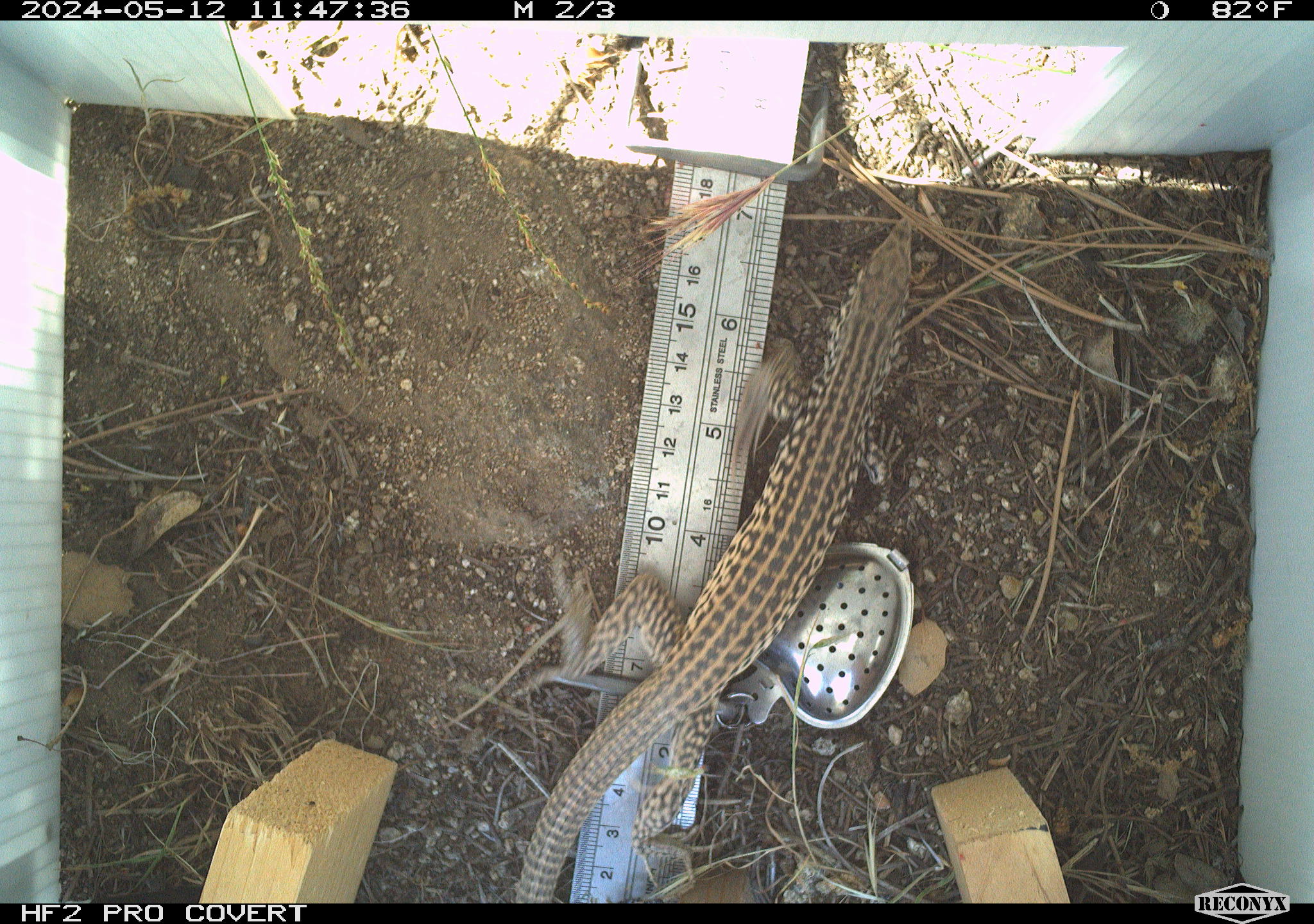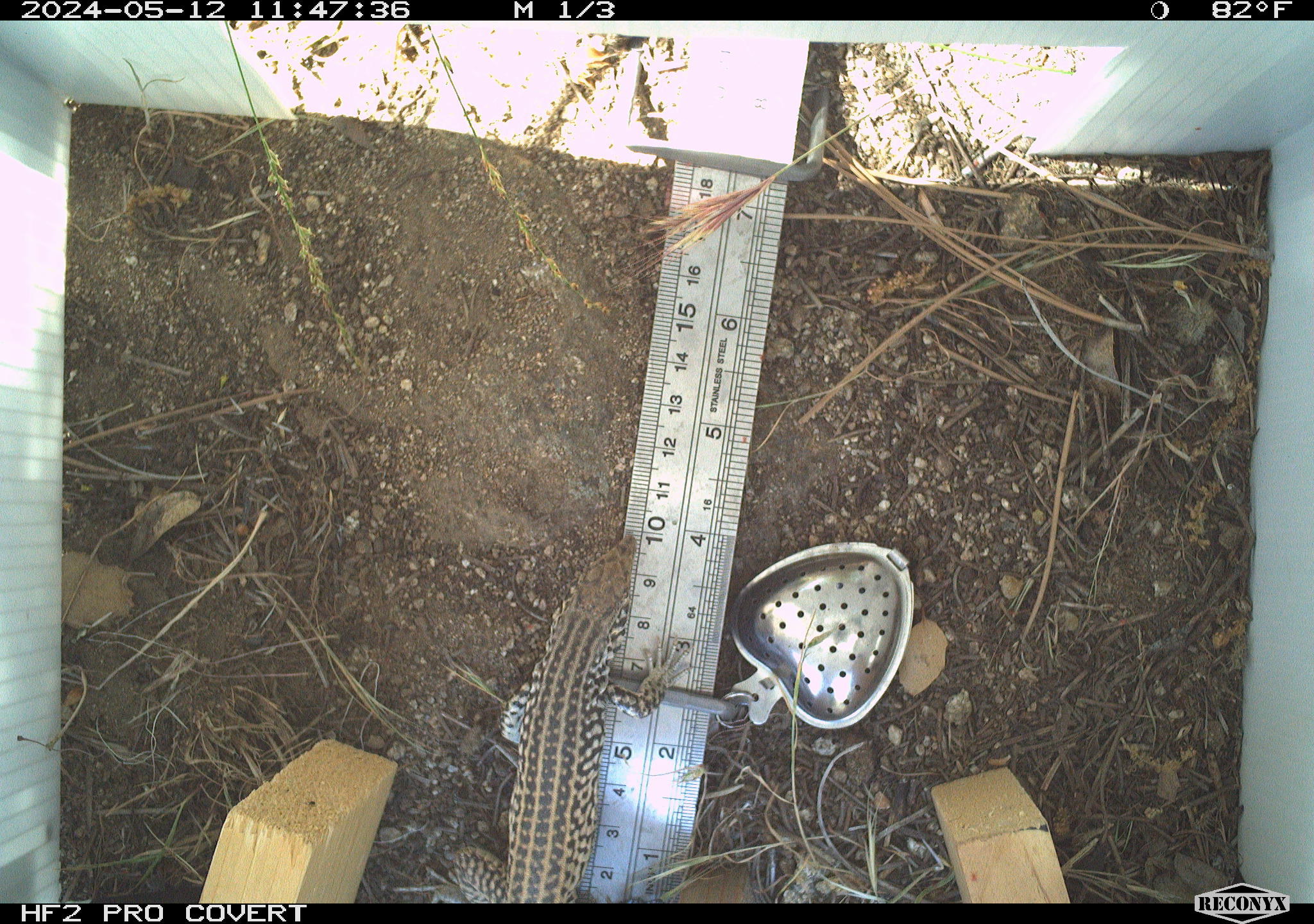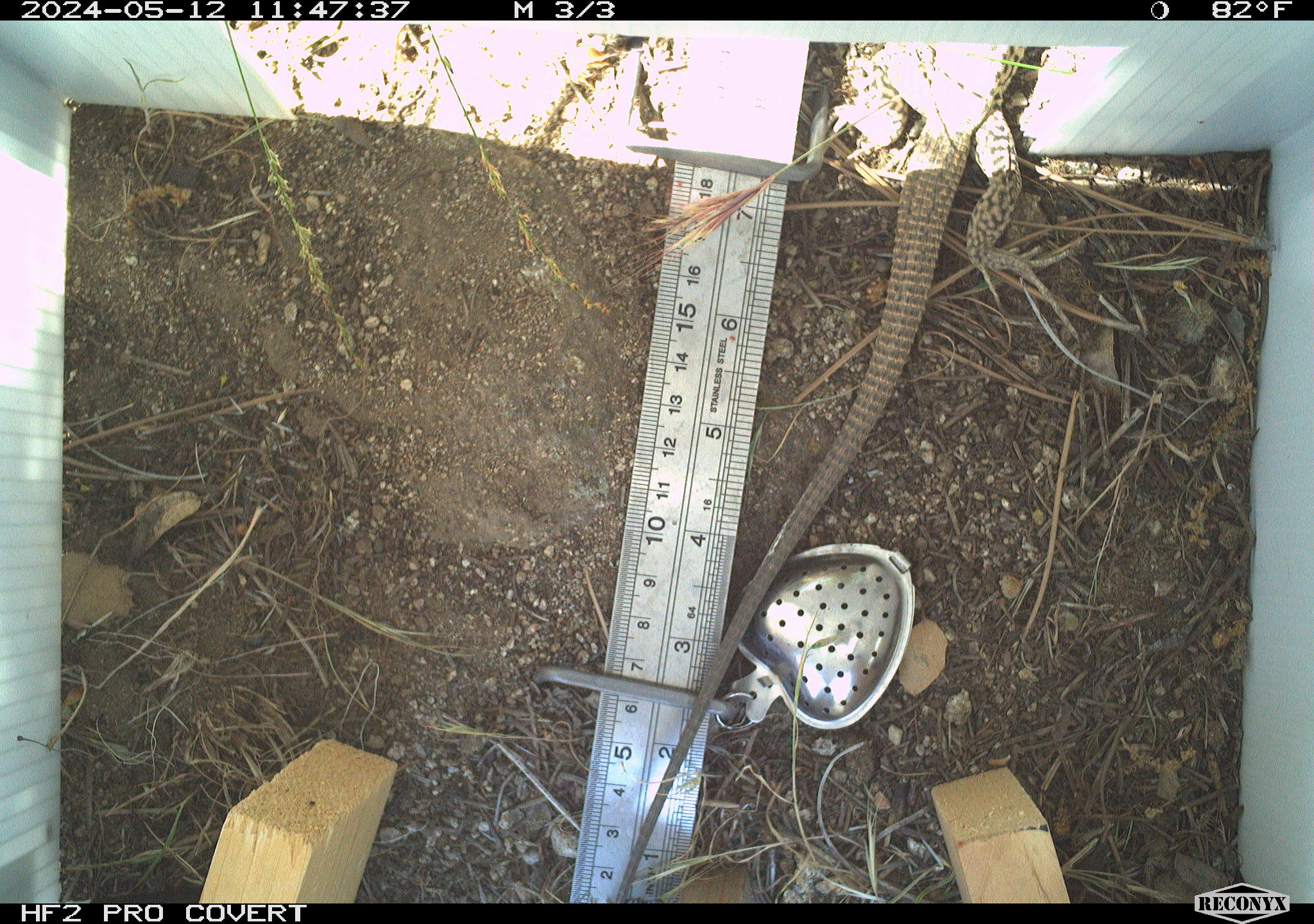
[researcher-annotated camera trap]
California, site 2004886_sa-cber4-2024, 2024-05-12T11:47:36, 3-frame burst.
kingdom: Animalia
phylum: Chordata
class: Reptilia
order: Squamata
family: Teiidae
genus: Aspidoscelis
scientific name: Aspidoscelis tigris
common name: western whiptail